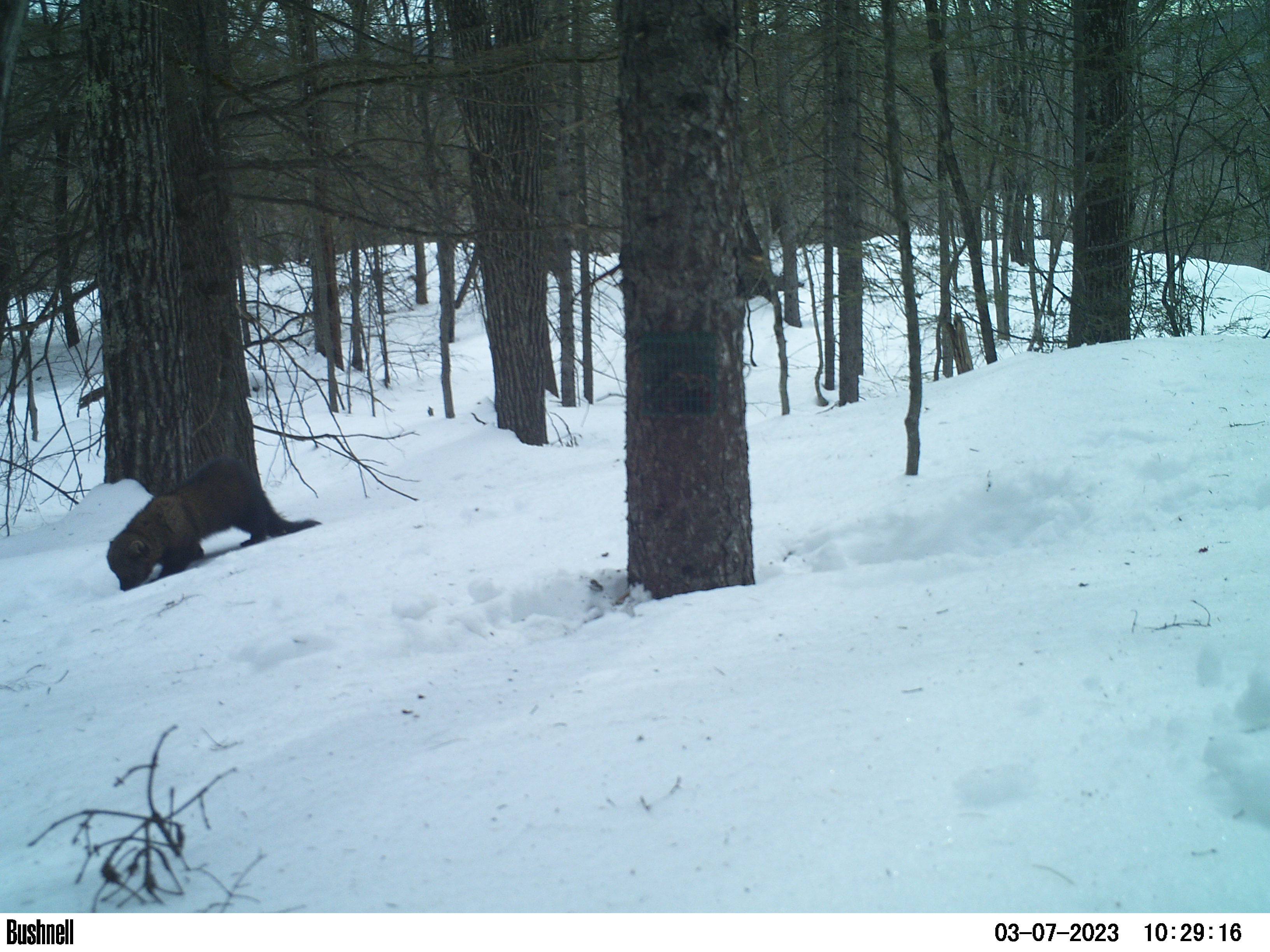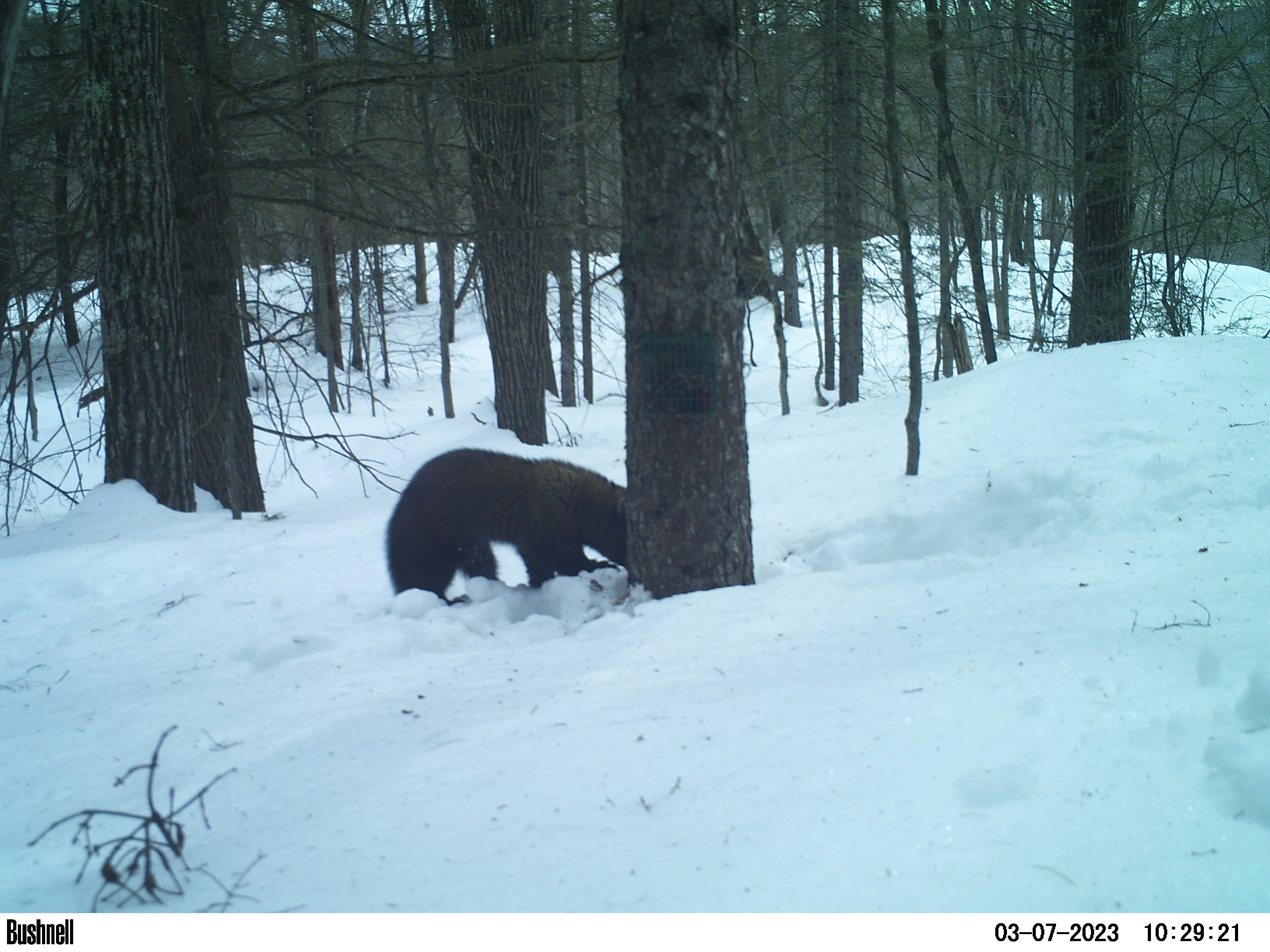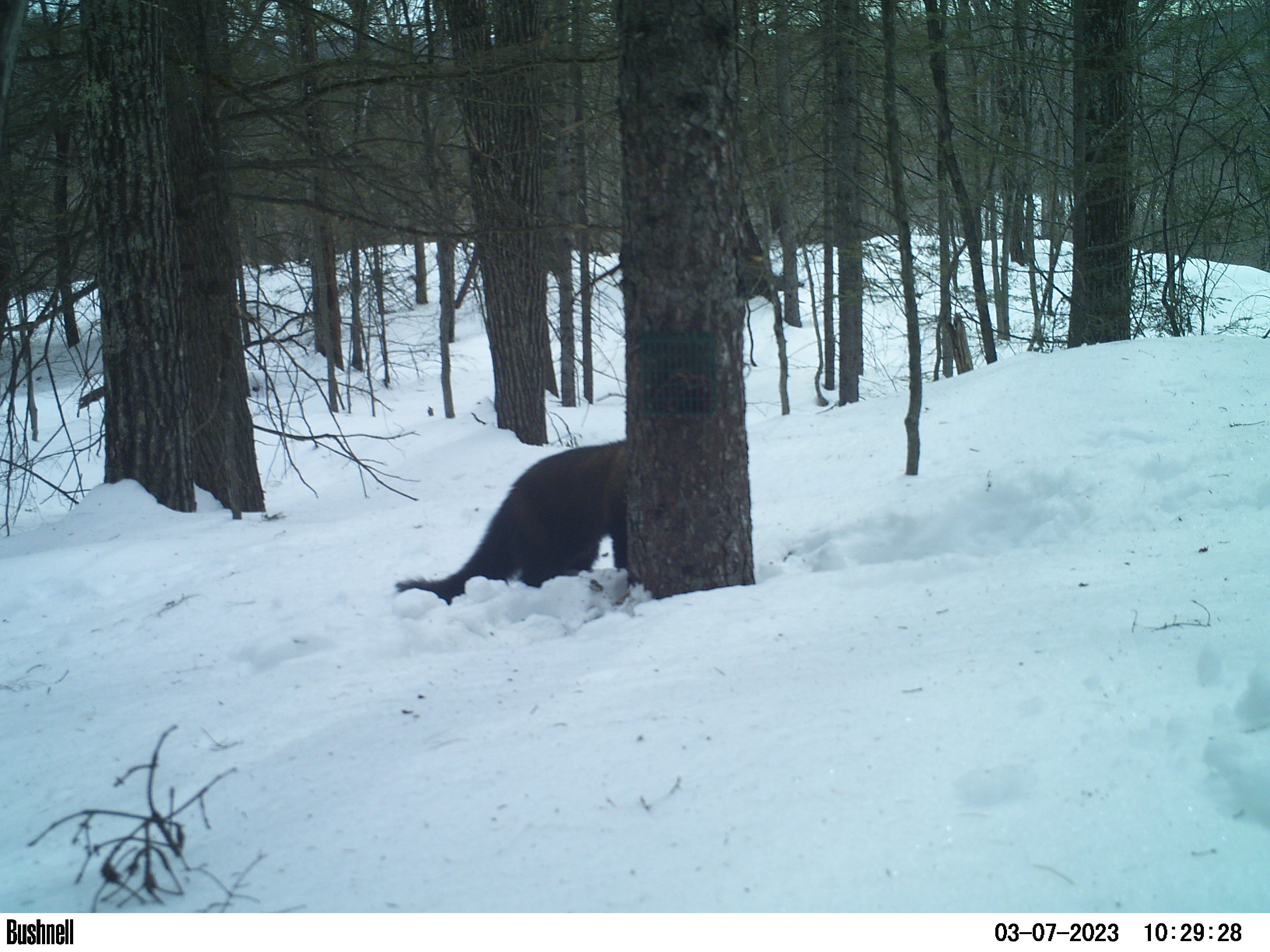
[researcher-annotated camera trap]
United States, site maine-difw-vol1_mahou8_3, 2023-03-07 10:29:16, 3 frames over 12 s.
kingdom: Animalia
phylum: Chordata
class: Mammalia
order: Carnivora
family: Mustelidae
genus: Pekania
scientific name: Pekania pennanti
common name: fisher